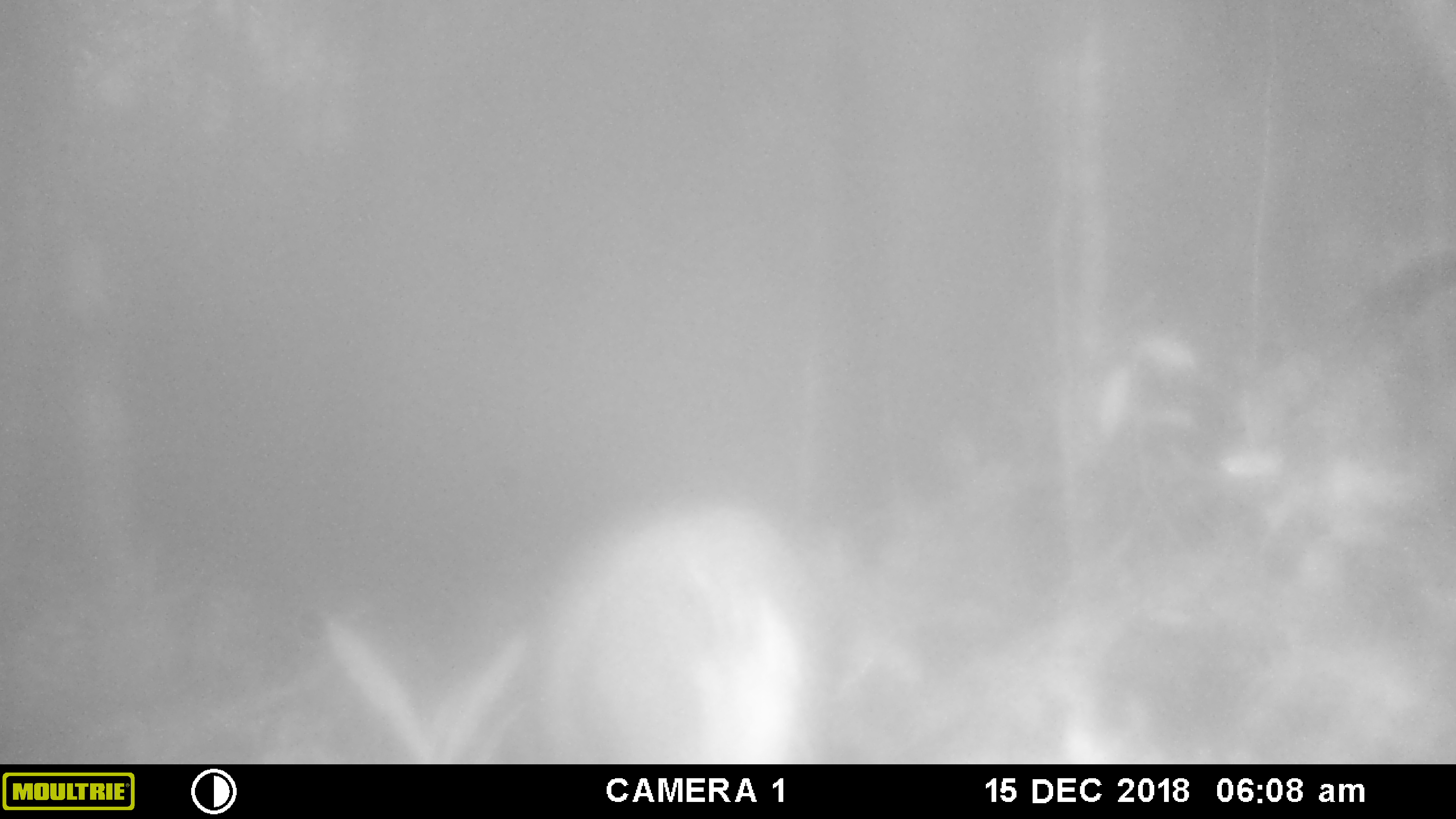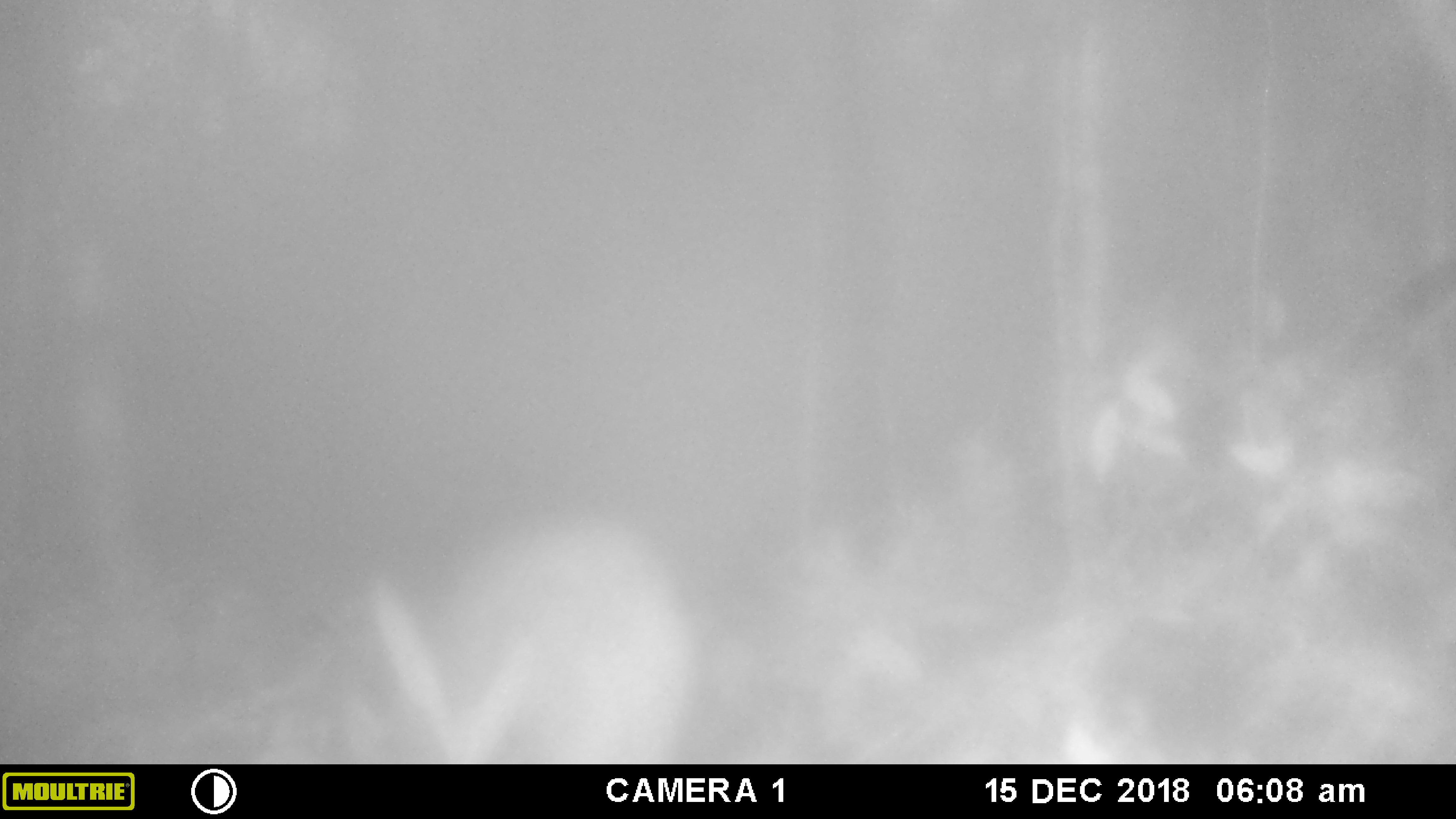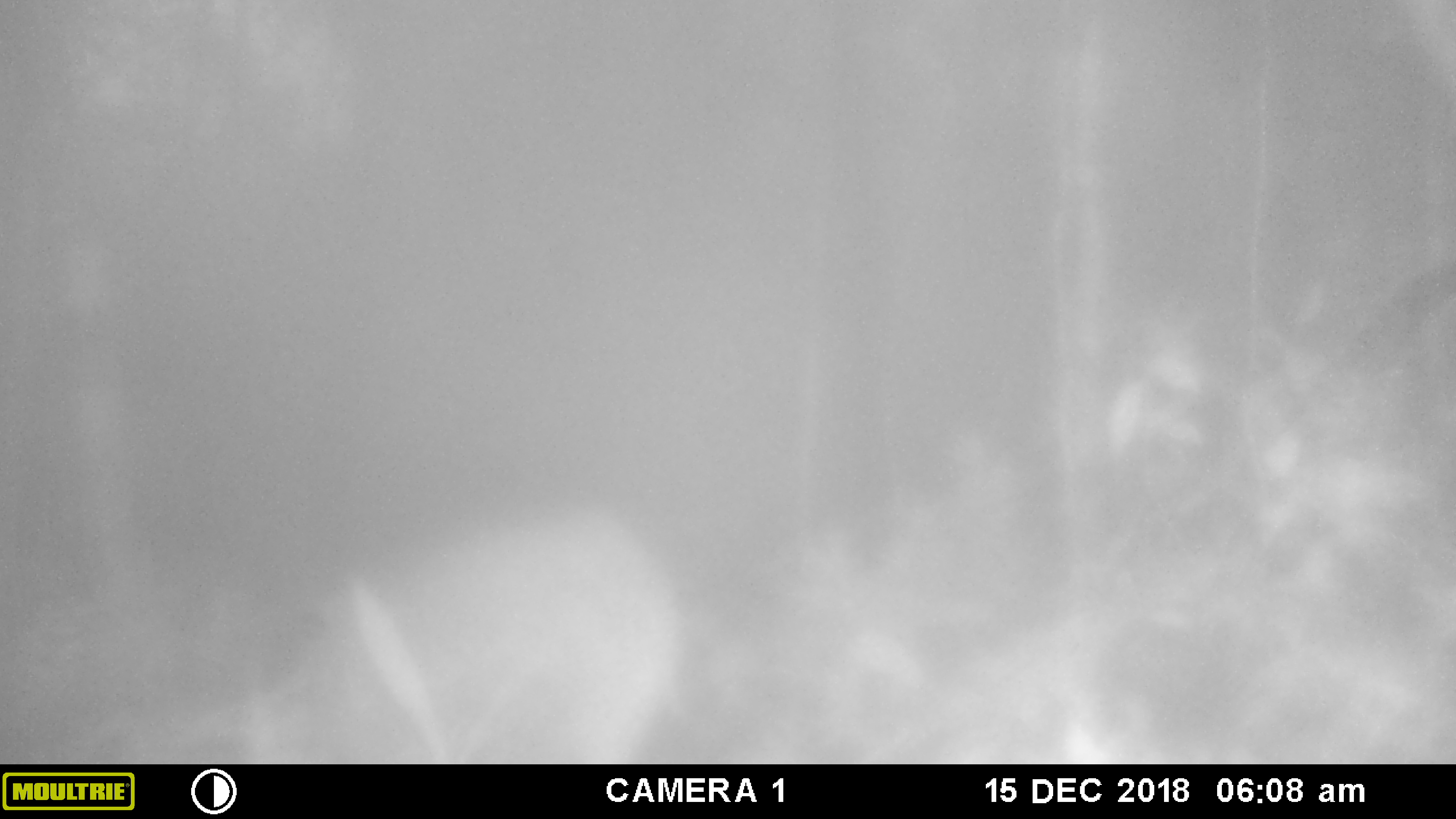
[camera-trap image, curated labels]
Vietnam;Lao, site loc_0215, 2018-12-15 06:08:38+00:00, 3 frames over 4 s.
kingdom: Animalia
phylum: Chordata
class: Mammalia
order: Artiodactyla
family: Suidae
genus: Sus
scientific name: Sus scrofa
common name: eurasian wild pig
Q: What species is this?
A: Eurasian wild pig (Sus scrofa).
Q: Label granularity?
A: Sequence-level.